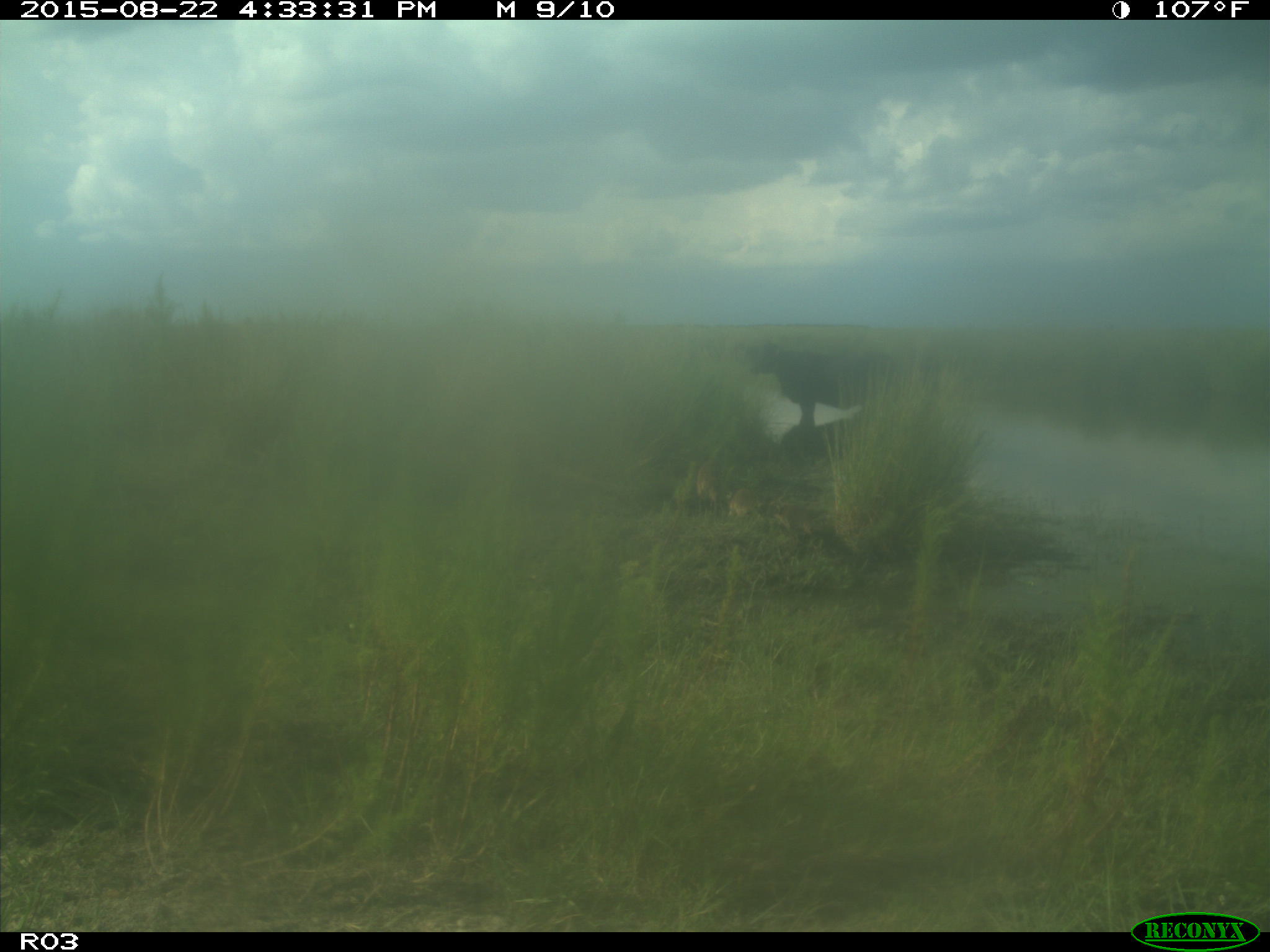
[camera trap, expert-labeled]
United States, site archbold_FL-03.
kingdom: Animalia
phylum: Chordata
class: Mammalia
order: Artiodactyla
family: Bovidae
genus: Bos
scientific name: Bos taurus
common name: domestic cow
Bos taurus (domestic cow).